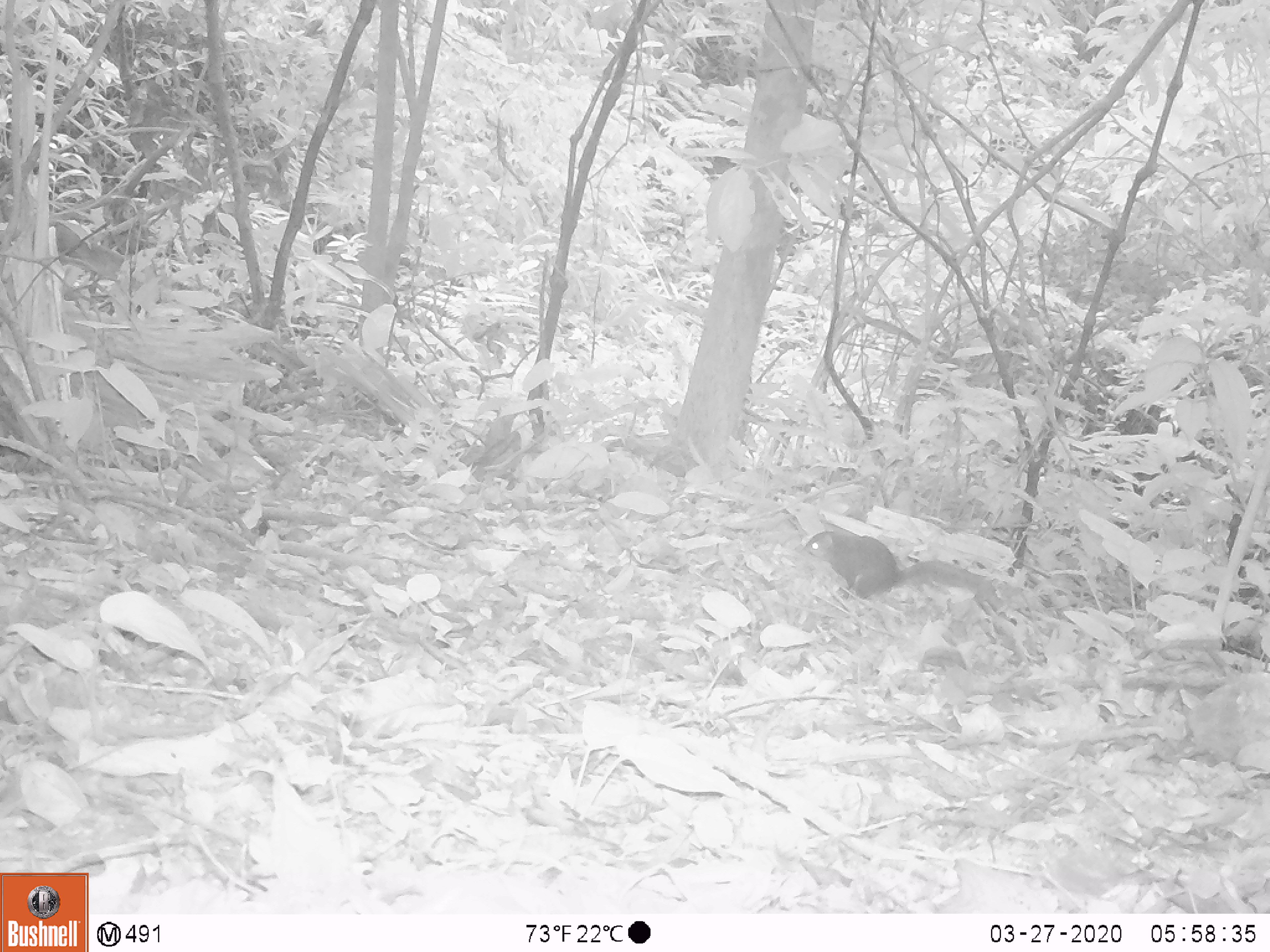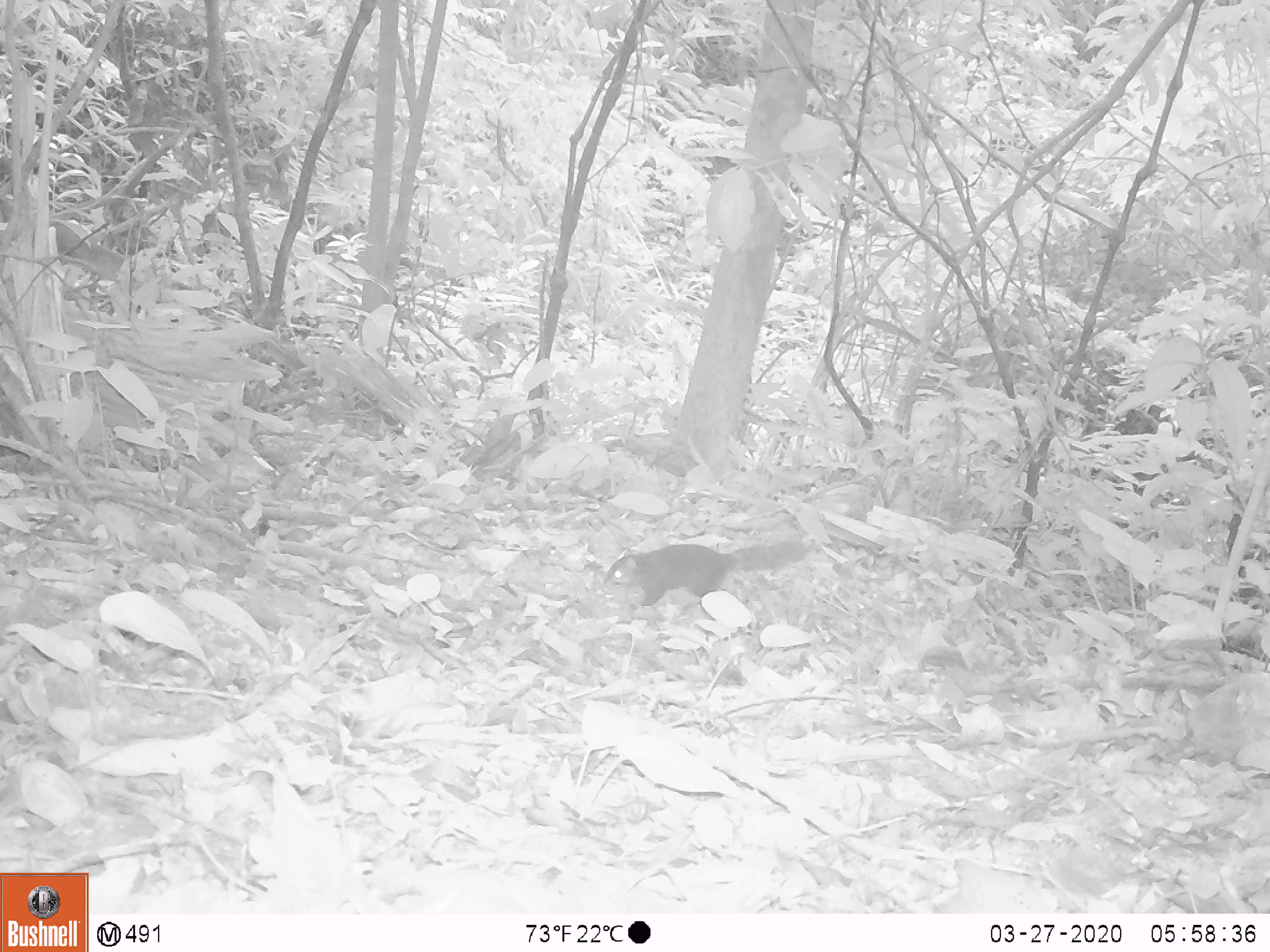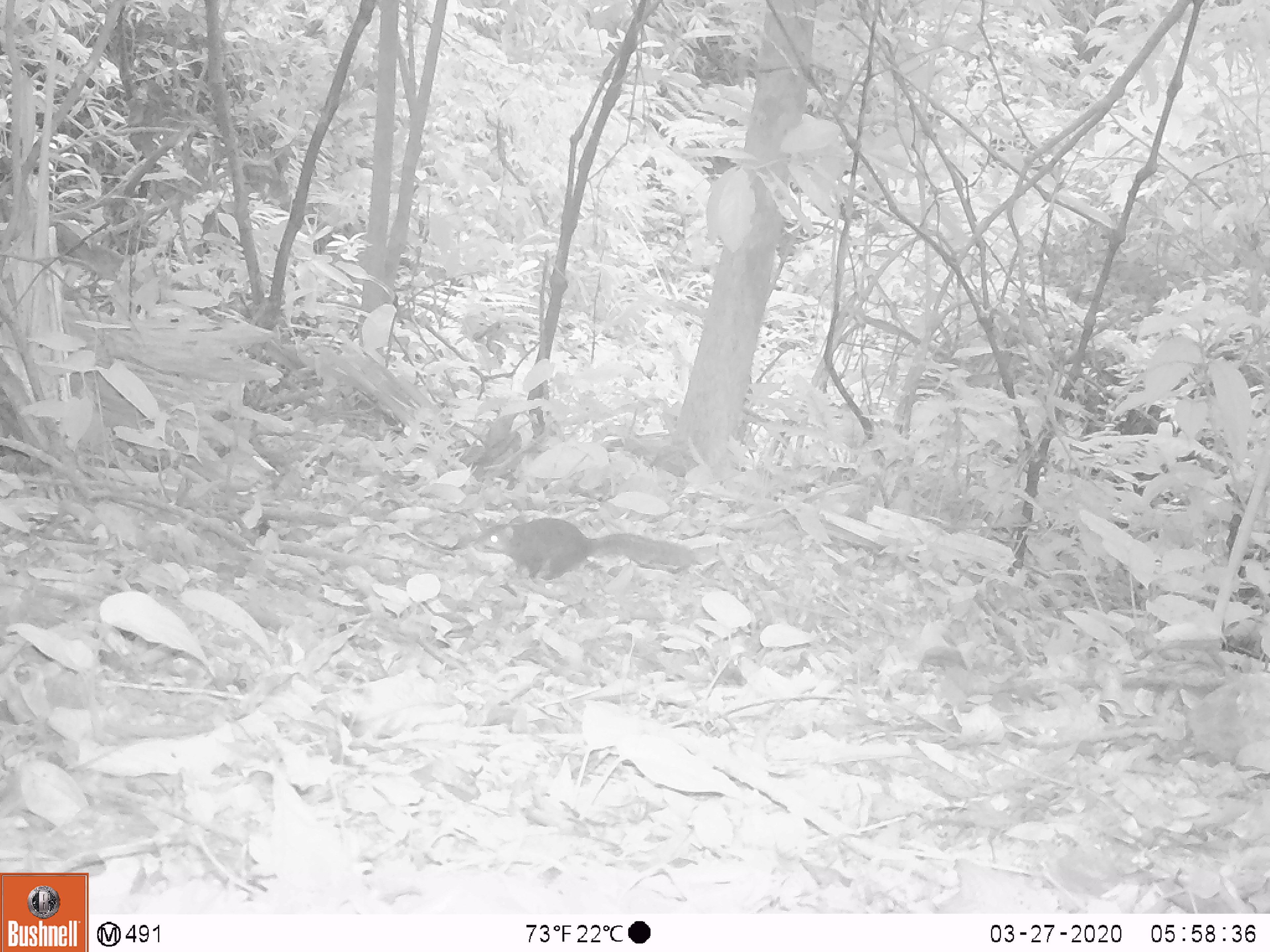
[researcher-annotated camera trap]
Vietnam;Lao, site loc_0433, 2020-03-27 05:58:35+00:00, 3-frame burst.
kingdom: Animalia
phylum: Chordata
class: Mammalia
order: Rodentia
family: Sciuridae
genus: Dremomys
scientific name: Dremomys rufigenis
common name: red-cheeked squirrel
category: red cheeked squirrel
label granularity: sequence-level